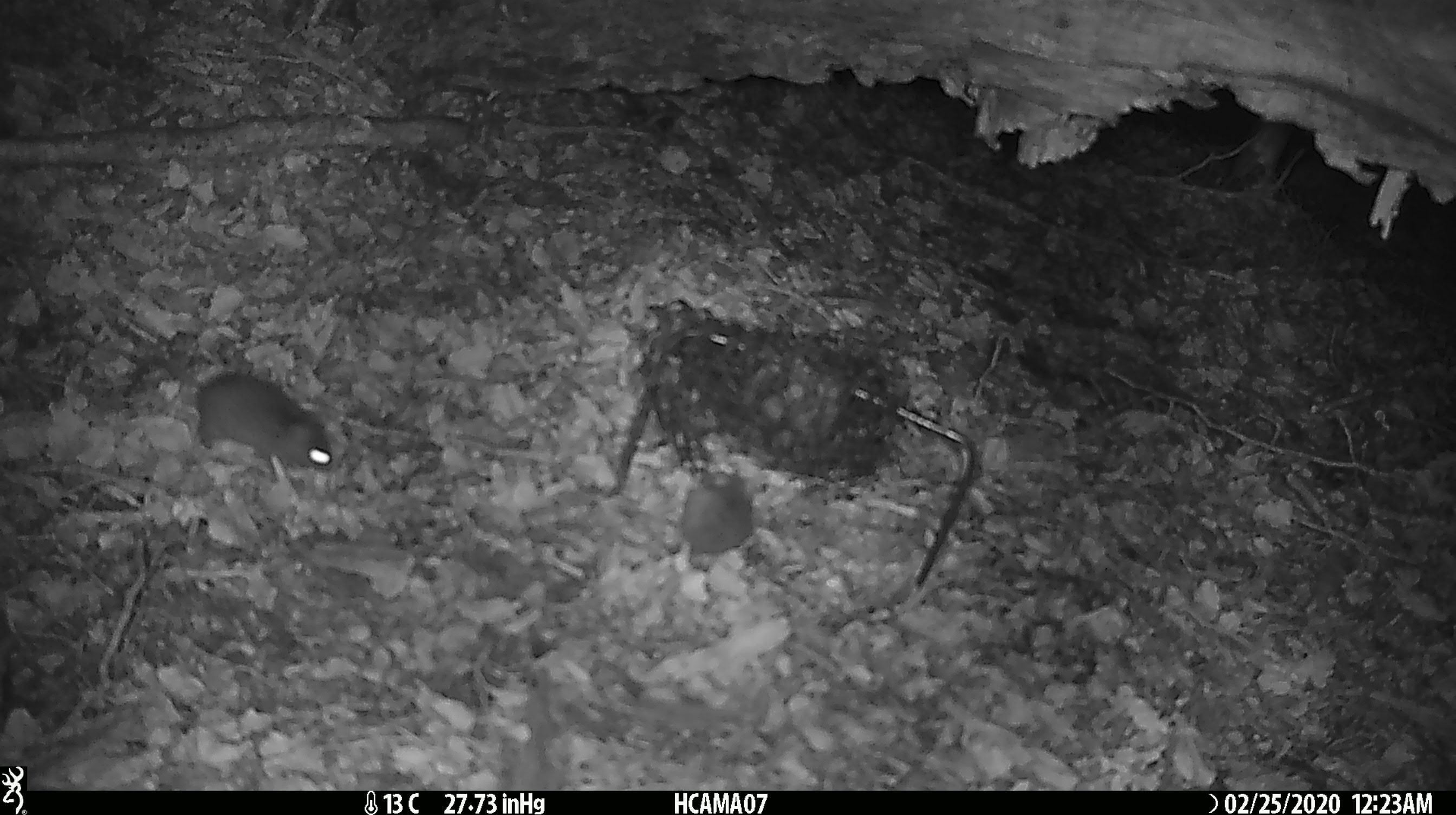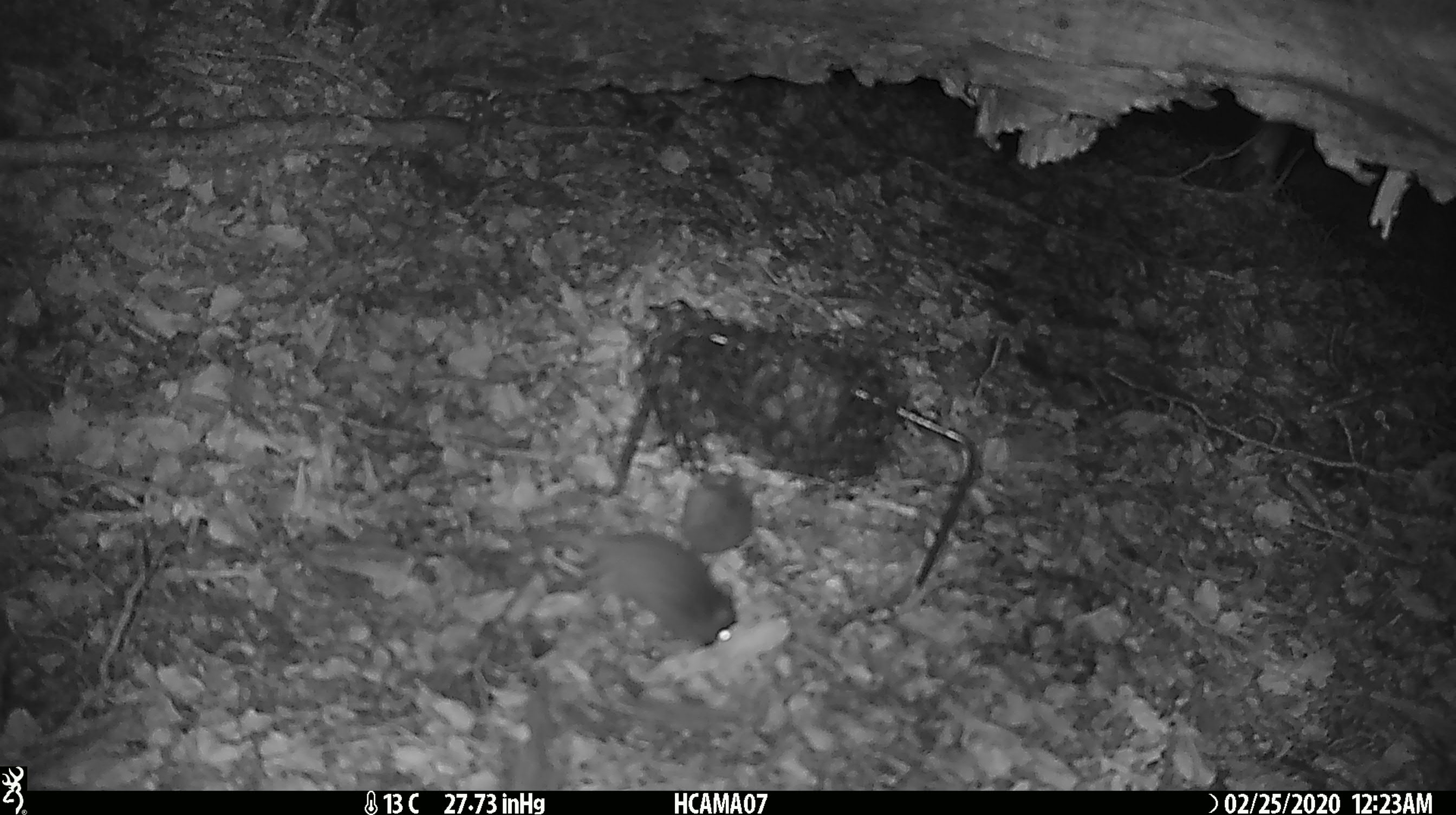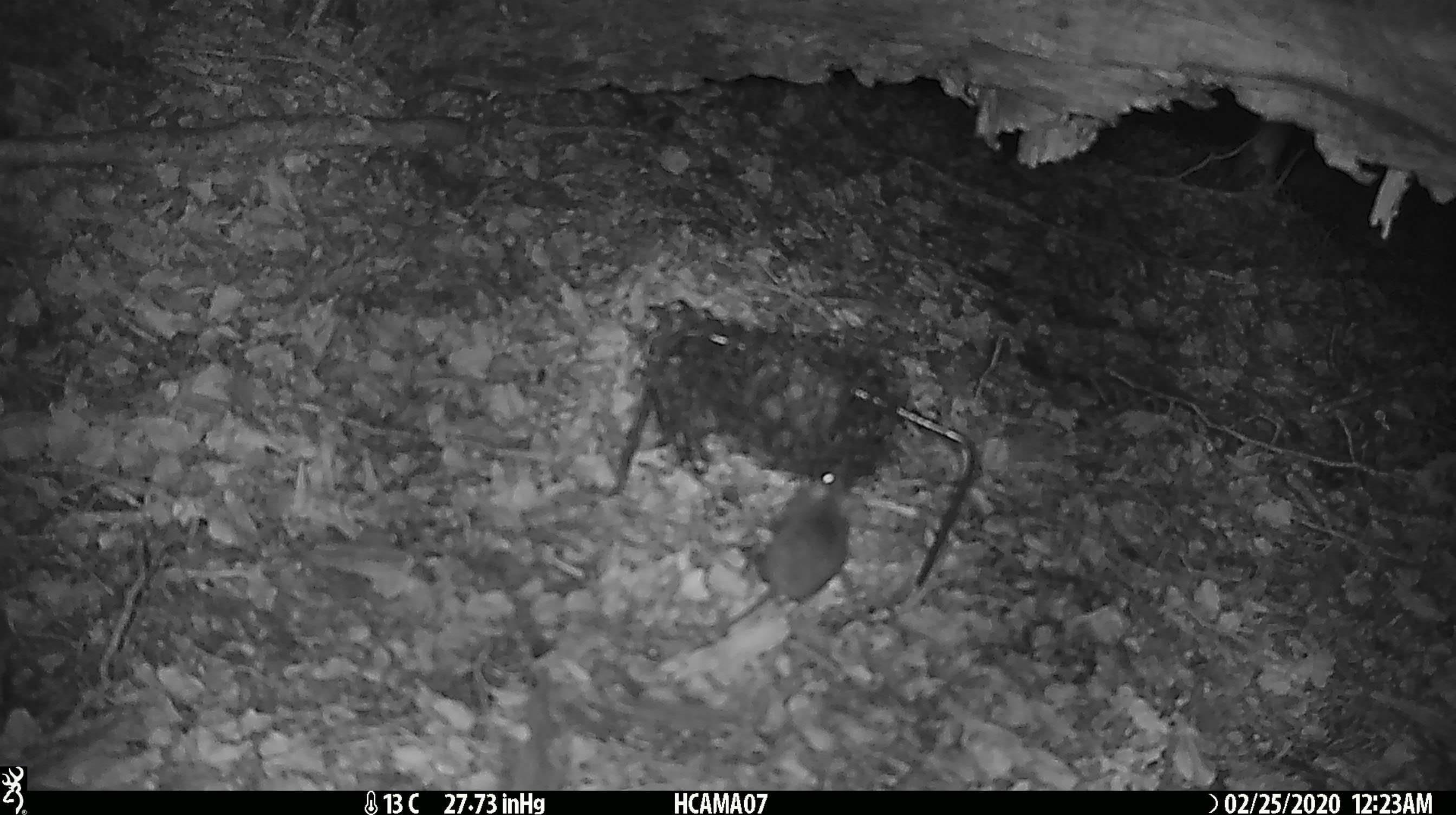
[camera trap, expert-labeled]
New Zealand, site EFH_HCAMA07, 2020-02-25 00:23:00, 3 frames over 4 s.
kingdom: Animalia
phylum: Chordata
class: Mammalia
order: Rodentia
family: Muridae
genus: Mus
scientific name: Mus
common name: mouse